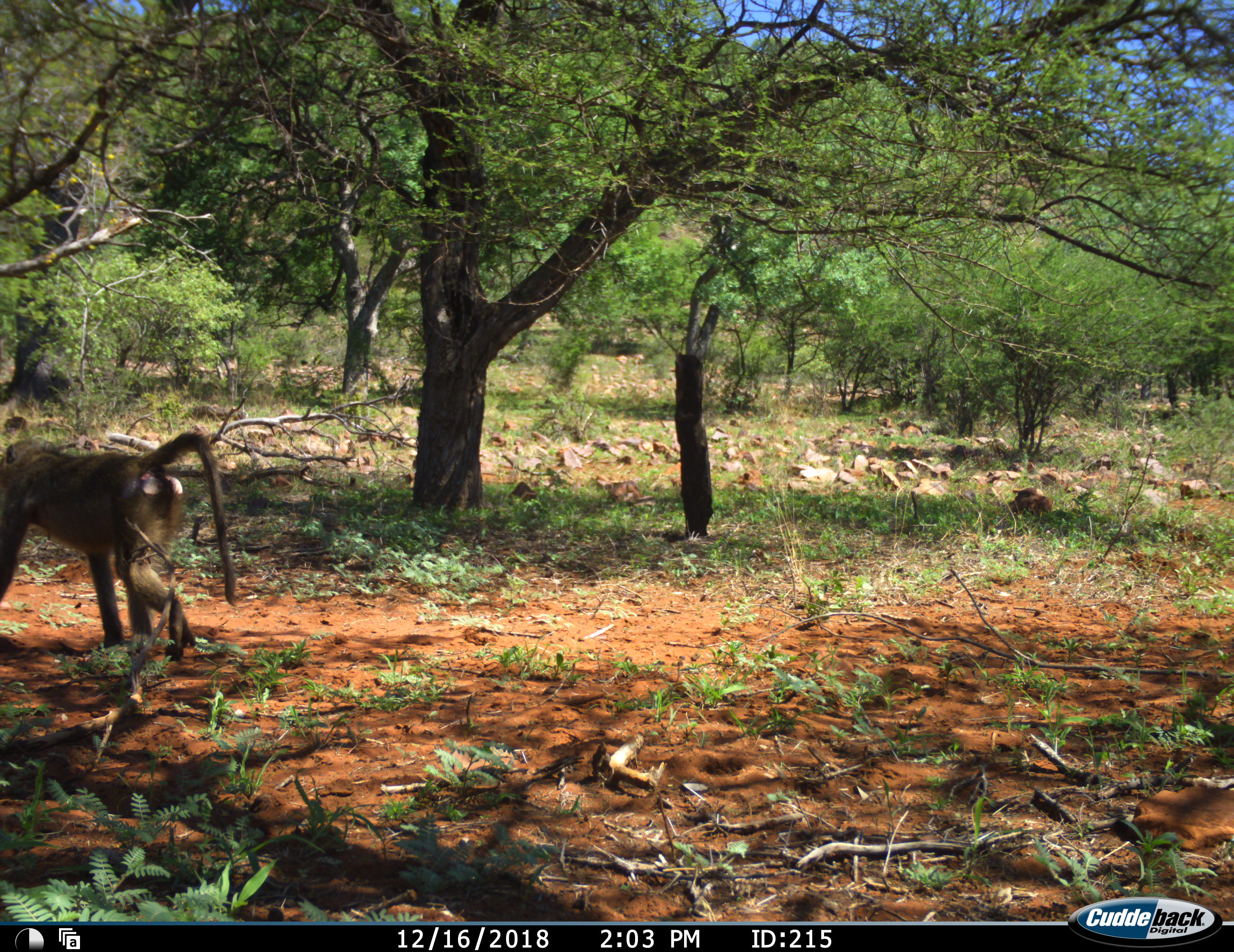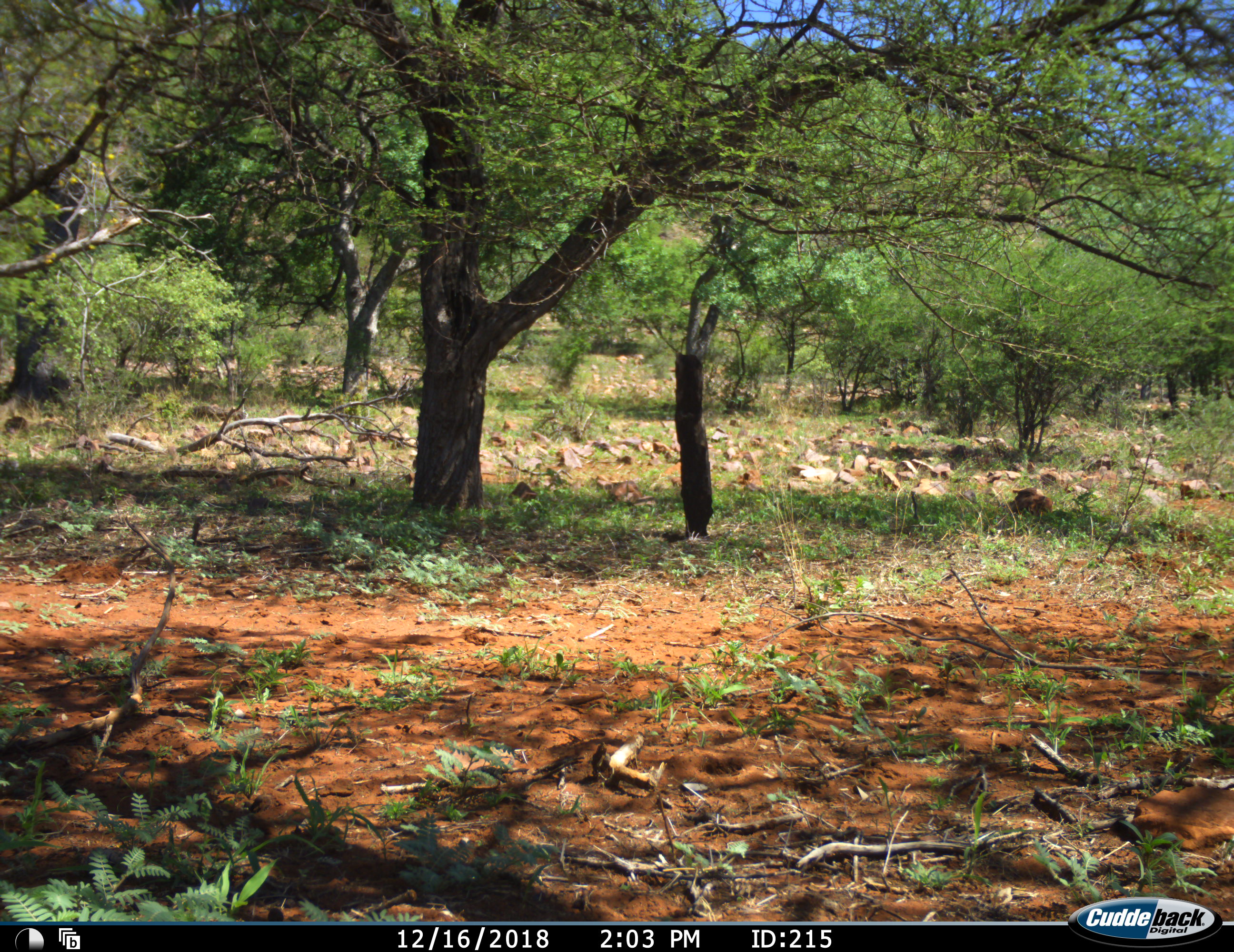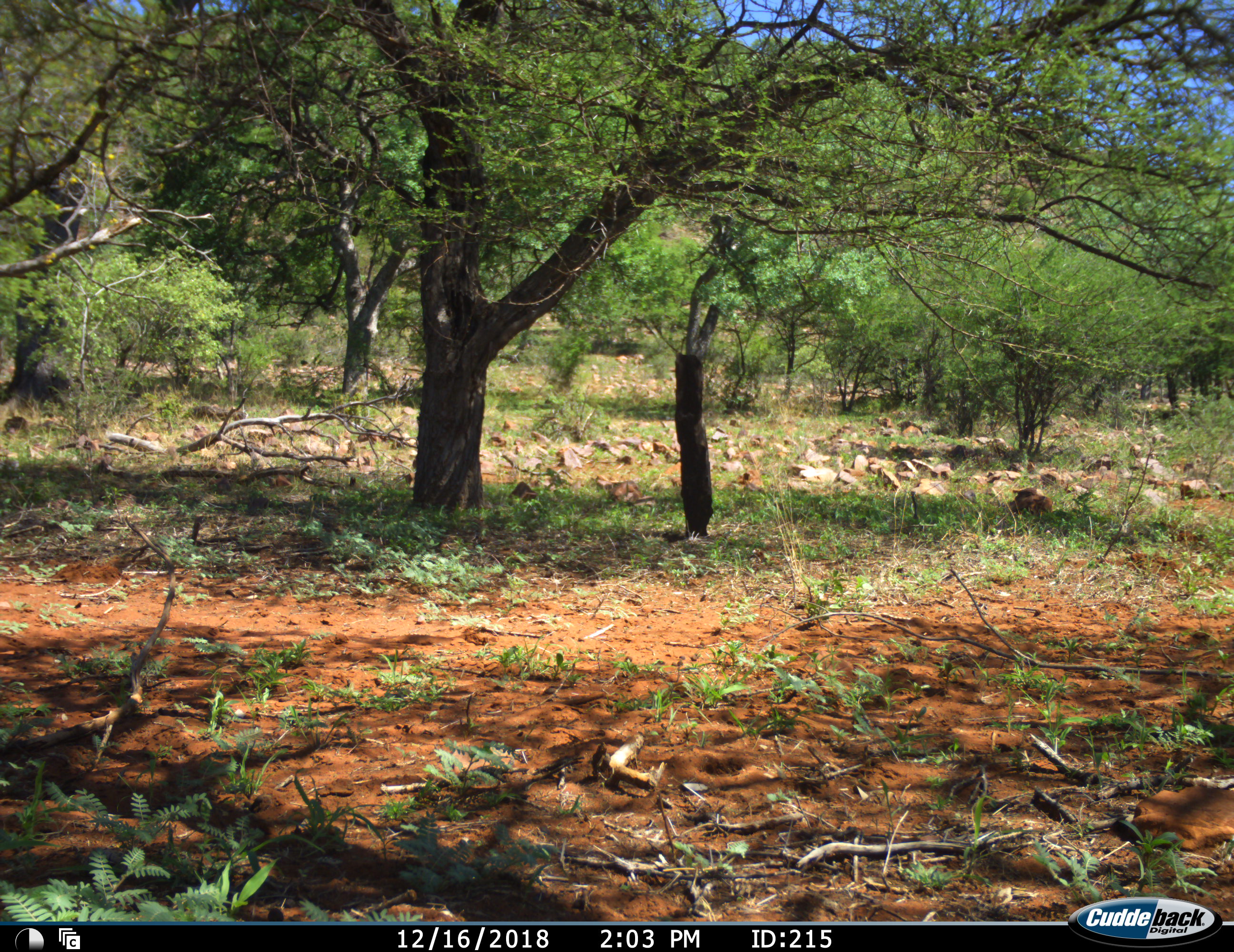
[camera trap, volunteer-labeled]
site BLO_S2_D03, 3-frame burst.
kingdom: Animalia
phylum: Chordata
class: Mammalia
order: Primates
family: Cercopithecidae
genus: Papio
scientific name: Papio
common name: baboon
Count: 1.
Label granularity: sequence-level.